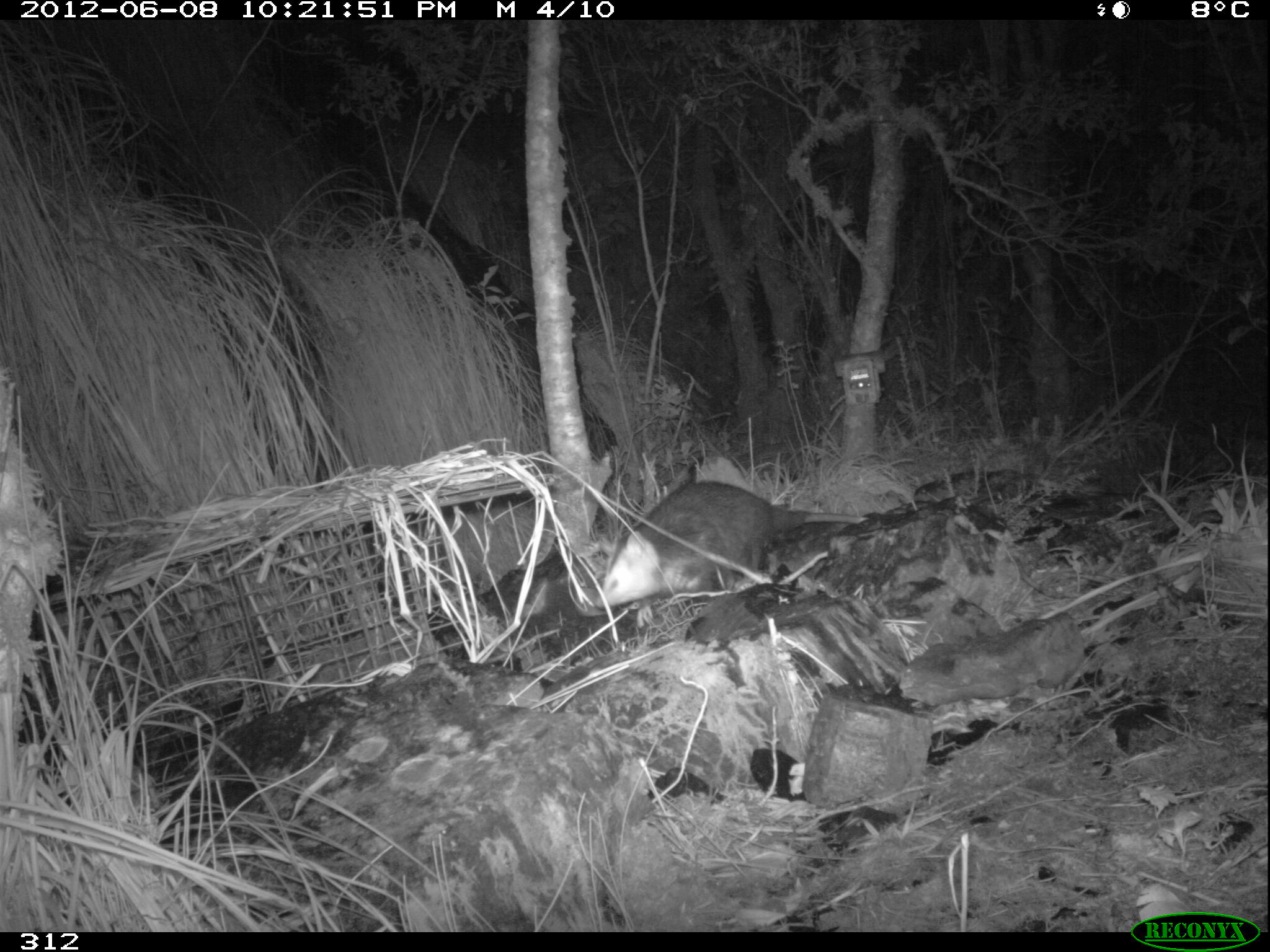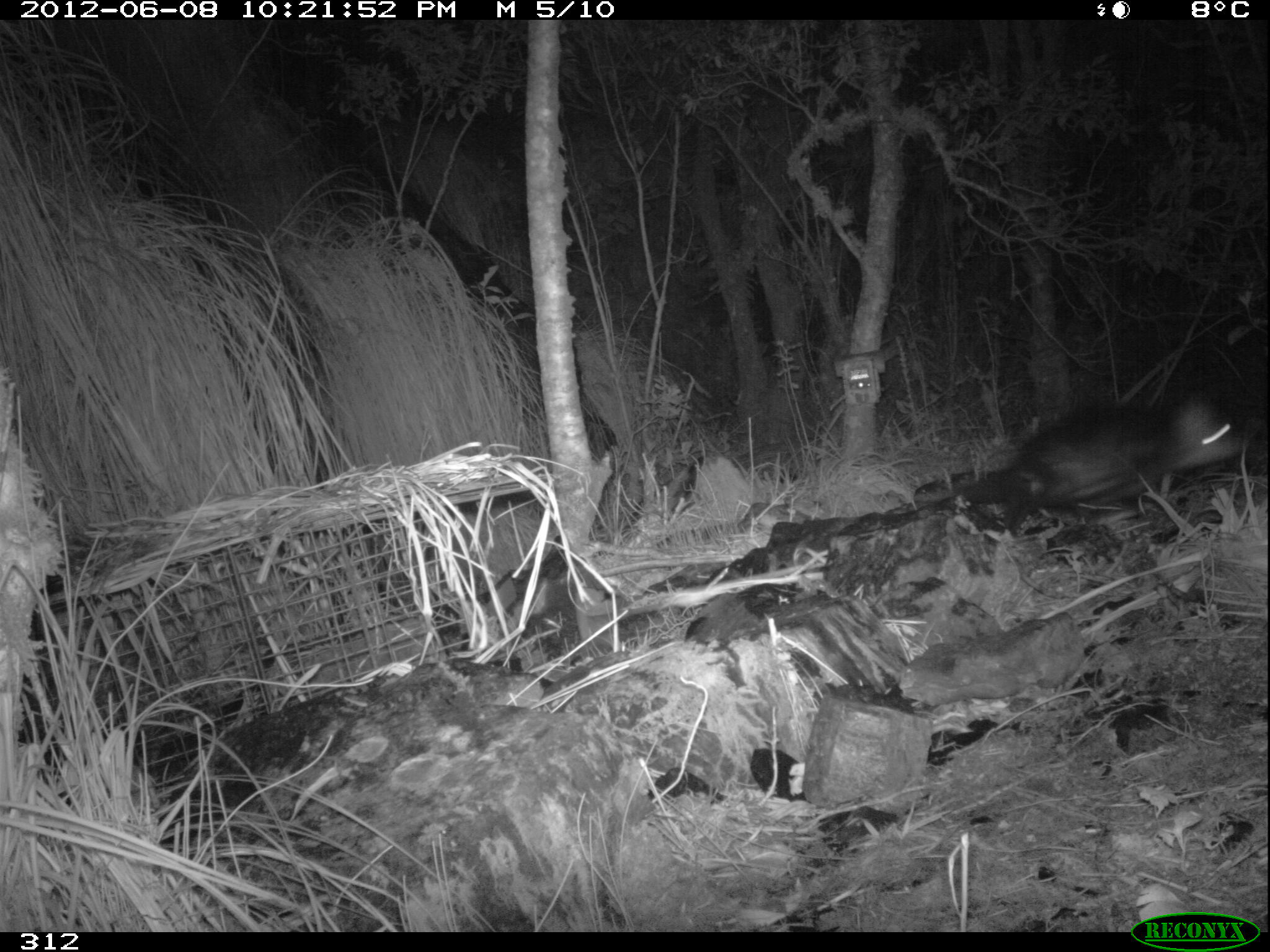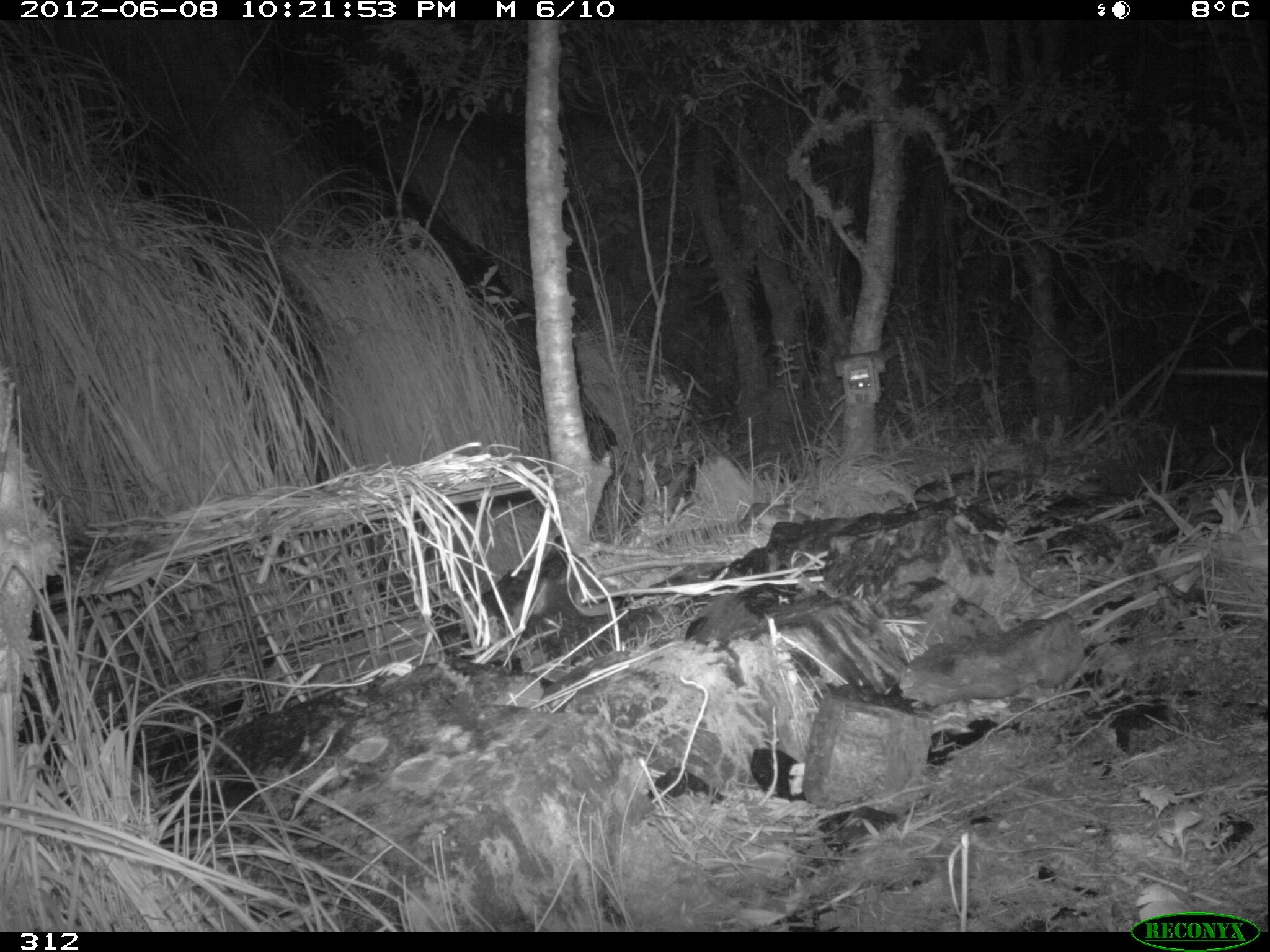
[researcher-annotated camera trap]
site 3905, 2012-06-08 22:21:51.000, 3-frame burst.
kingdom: Animalia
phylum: Chordata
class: Mammalia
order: Didelphimorphia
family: Didelphidae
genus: Didelphis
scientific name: Didelphis pernigra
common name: andean white-eared opossum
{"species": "Didelphis pernigra (andean white-eared opossum)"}